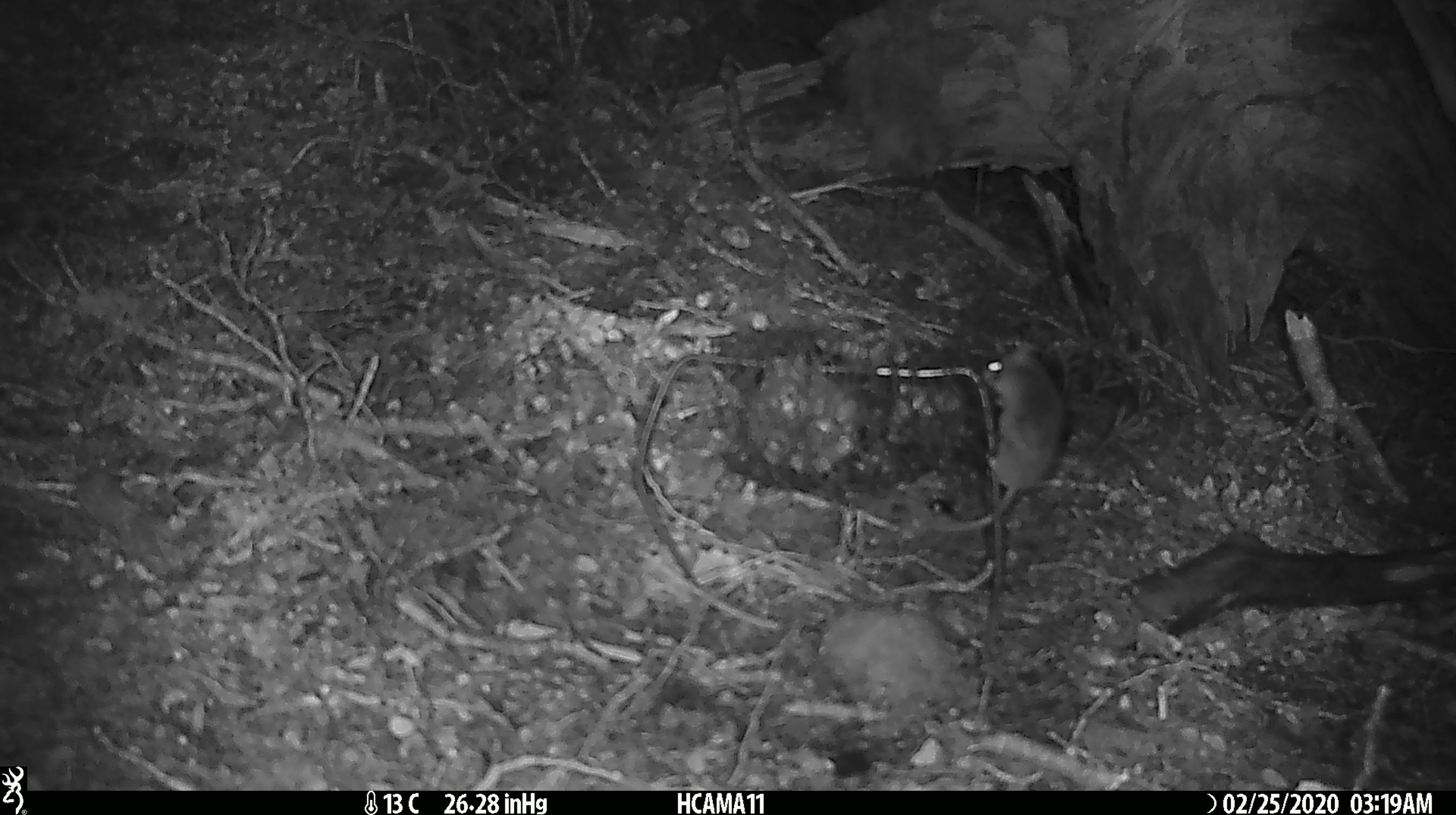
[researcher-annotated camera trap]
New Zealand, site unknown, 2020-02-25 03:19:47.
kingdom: Animalia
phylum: Chordata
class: Mammalia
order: Rodentia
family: Muridae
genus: Mus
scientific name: Mus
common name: mouse